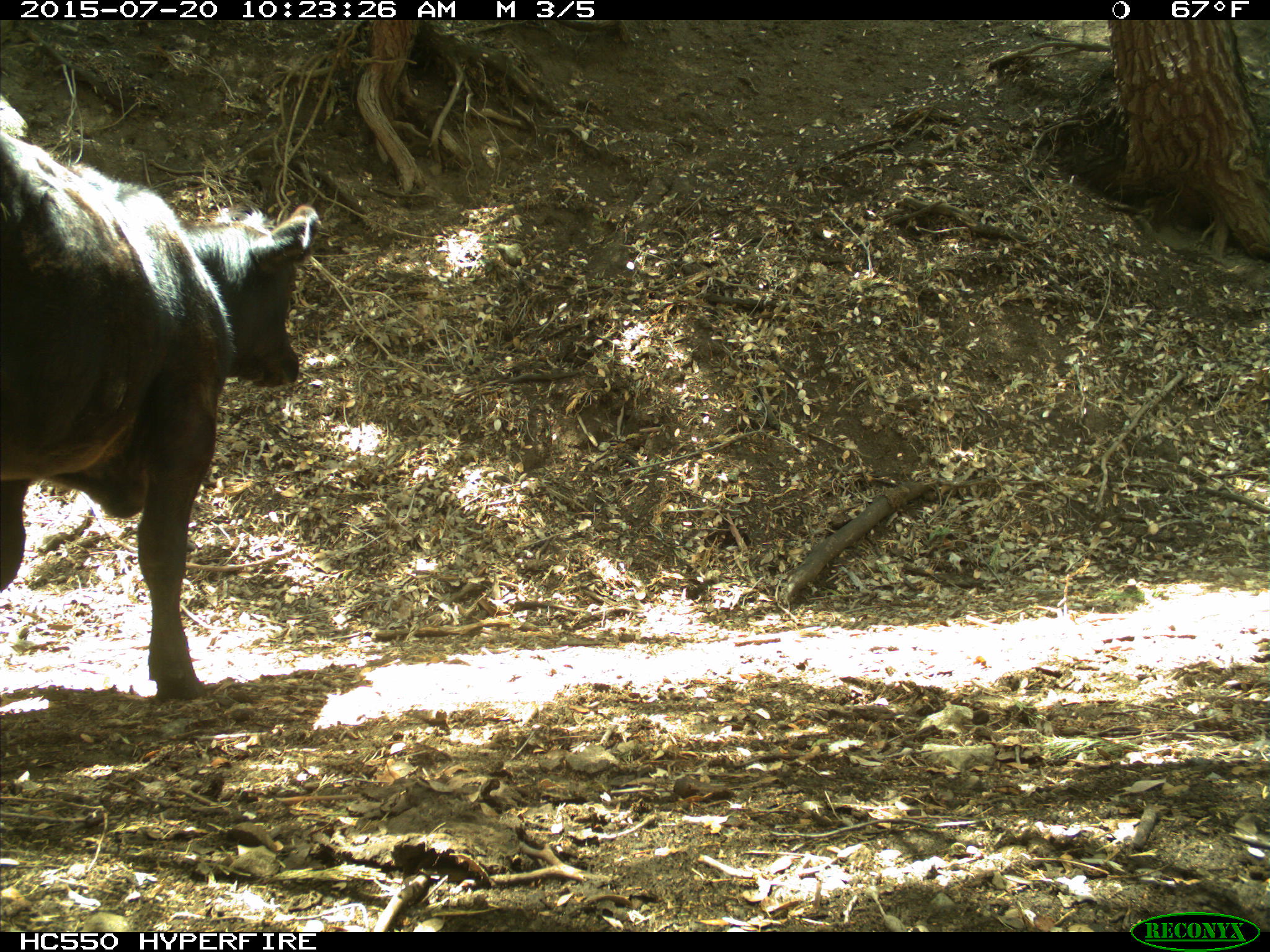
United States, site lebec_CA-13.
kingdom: Animalia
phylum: Chordata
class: Mammalia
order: Artiodactyla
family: Bovidae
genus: Bos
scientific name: Bos taurus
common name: domestic cow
Bos taurus (domestic cow).